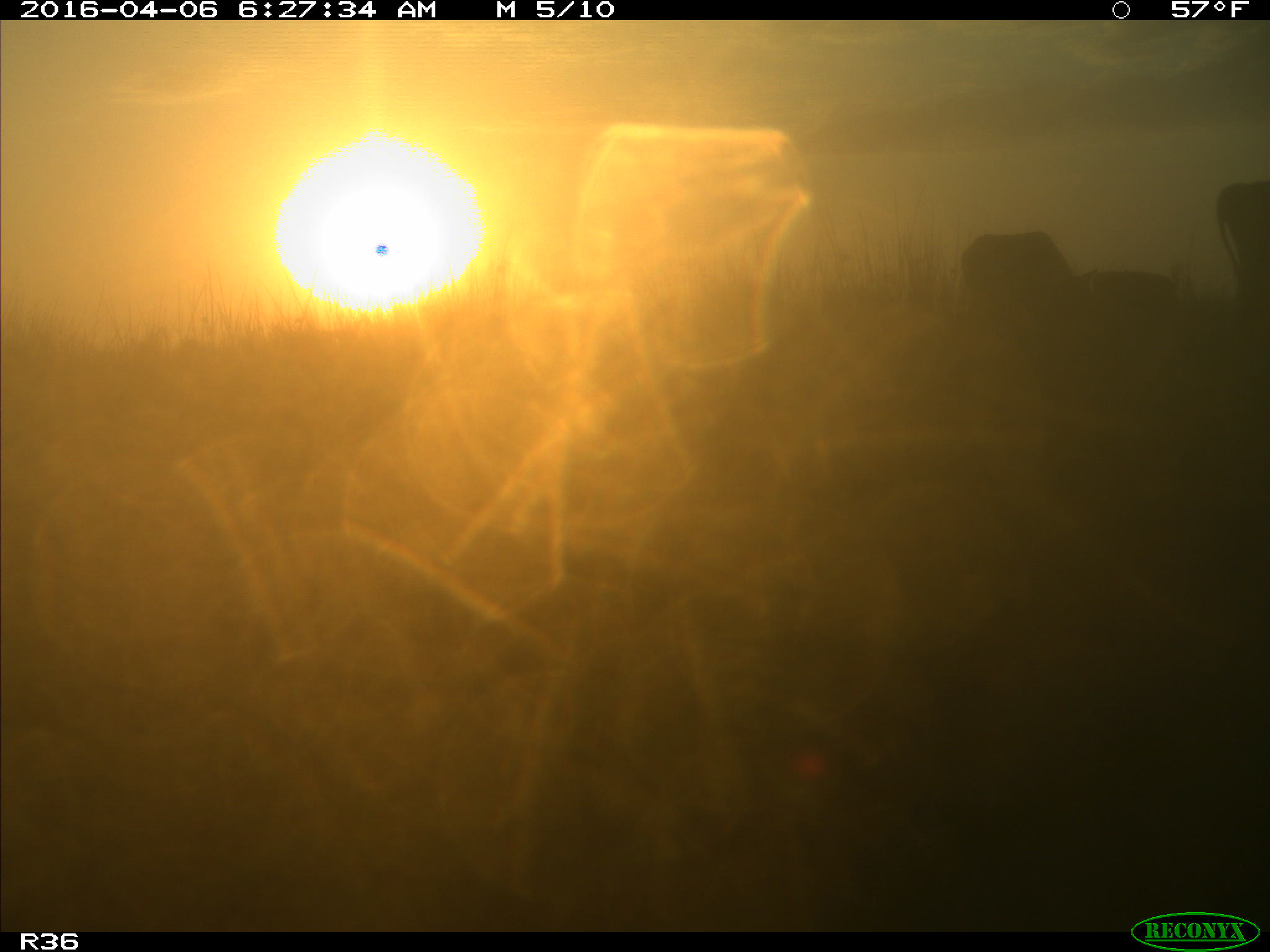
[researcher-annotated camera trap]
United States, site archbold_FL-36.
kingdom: Animalia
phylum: Chordata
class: Mammalia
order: Artiodactyla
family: Bovidae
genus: Bos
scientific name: Bos taurus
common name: domestic cow